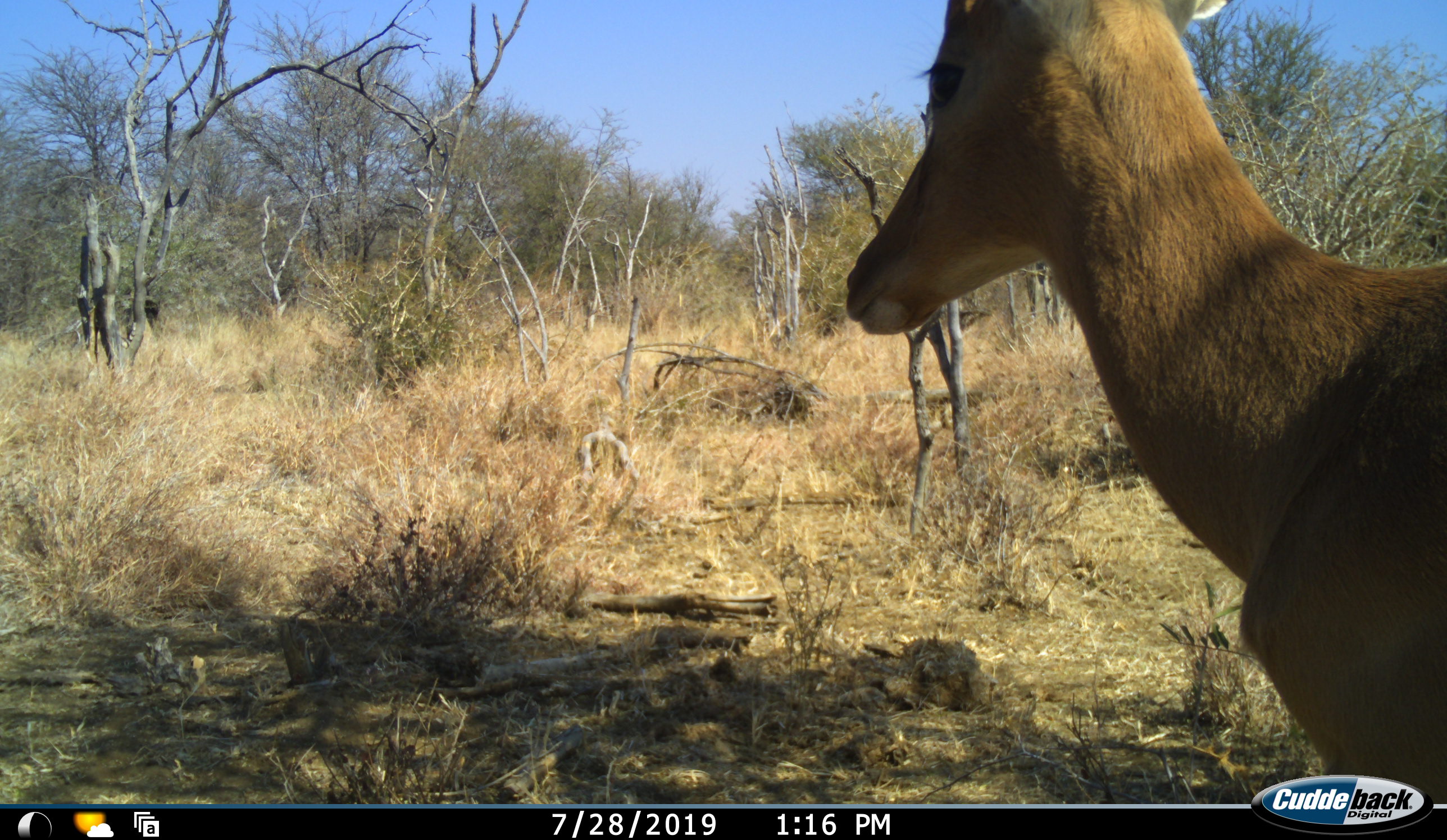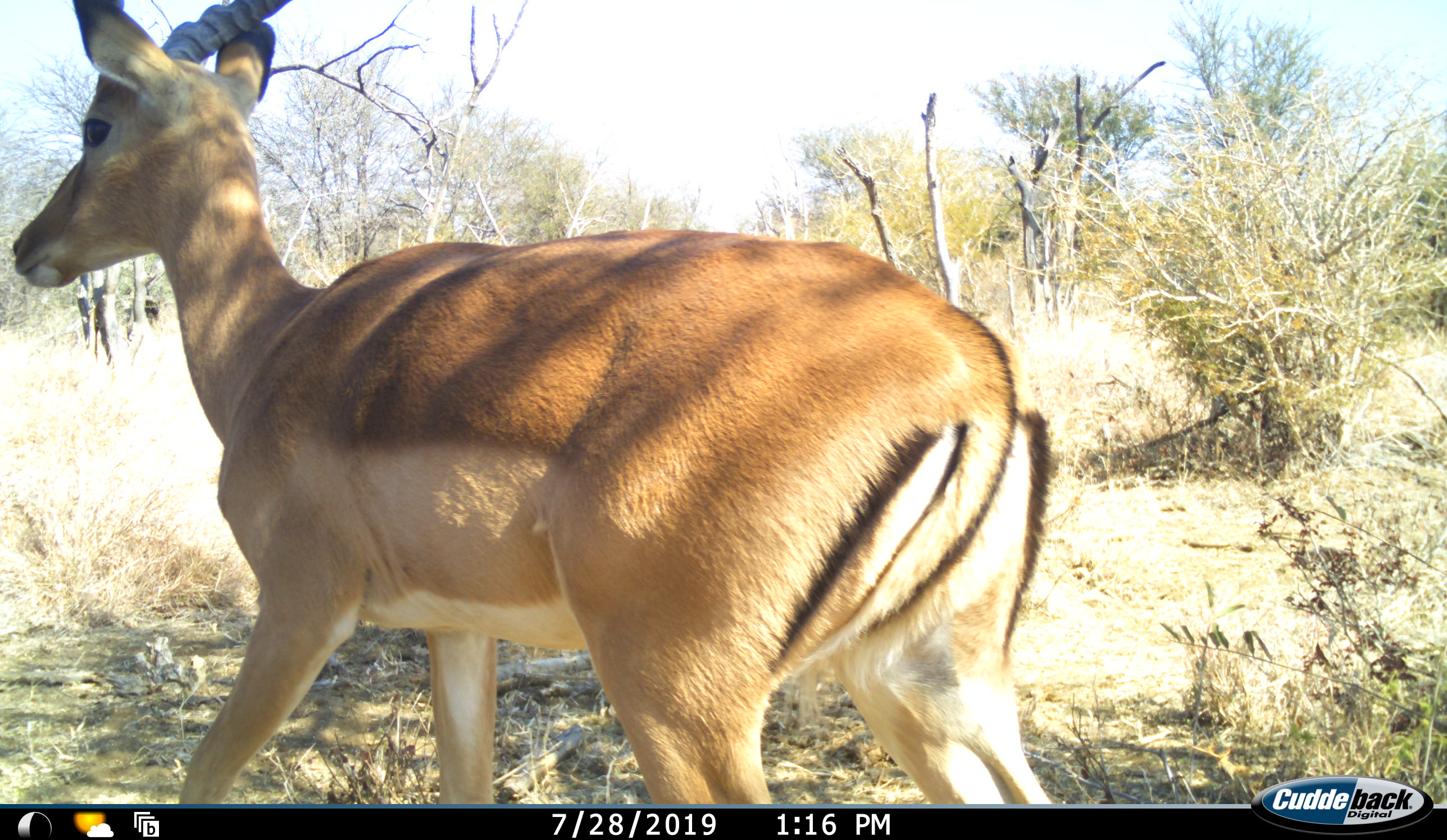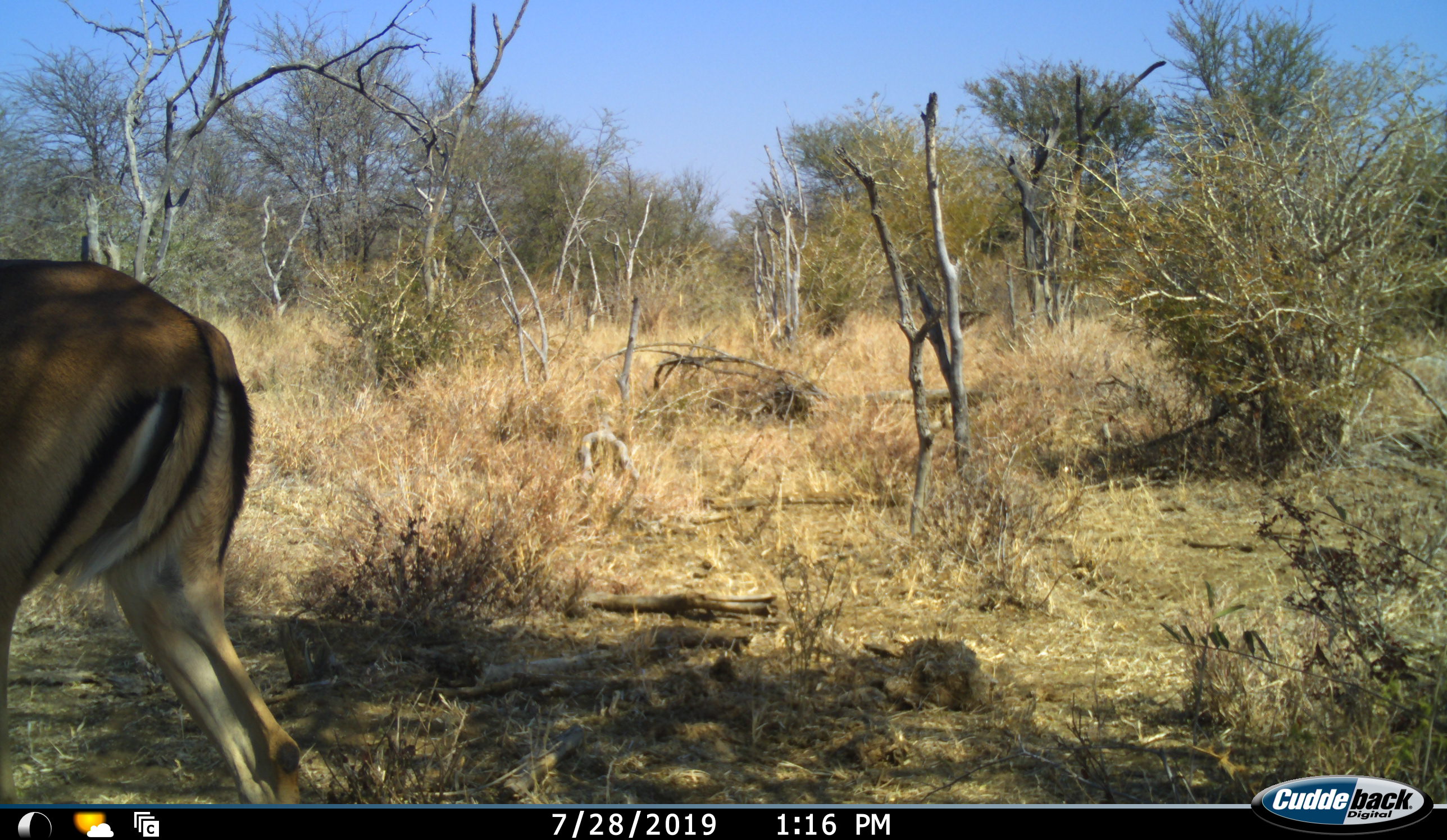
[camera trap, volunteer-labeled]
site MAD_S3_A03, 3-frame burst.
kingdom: Animalia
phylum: Chordata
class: Mammalia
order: Artiodactyla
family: Bovidae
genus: Aepyceros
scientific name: Aepyceros melampus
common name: impala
Impala (Aepyceros melampus), count 1. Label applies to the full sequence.